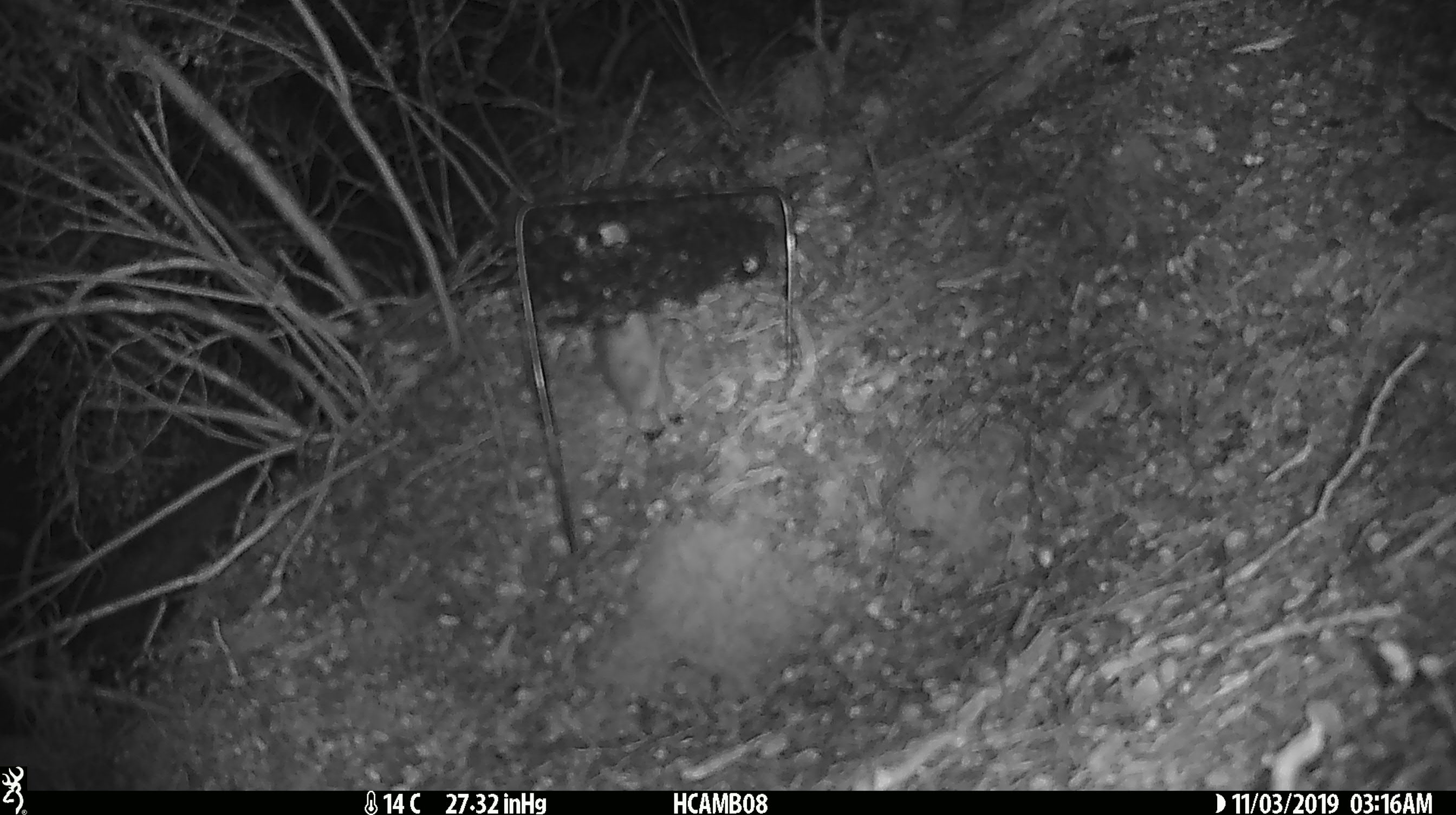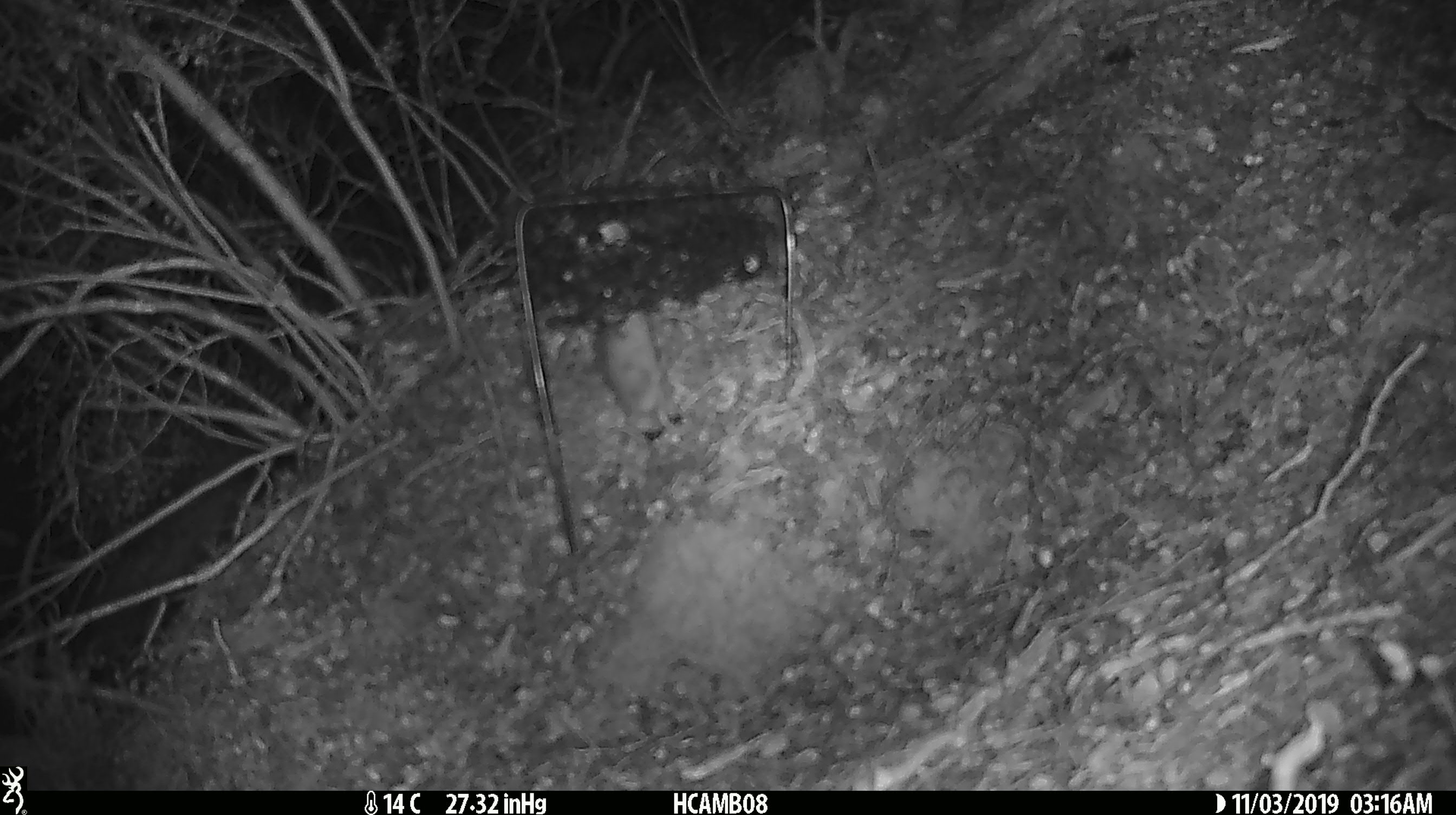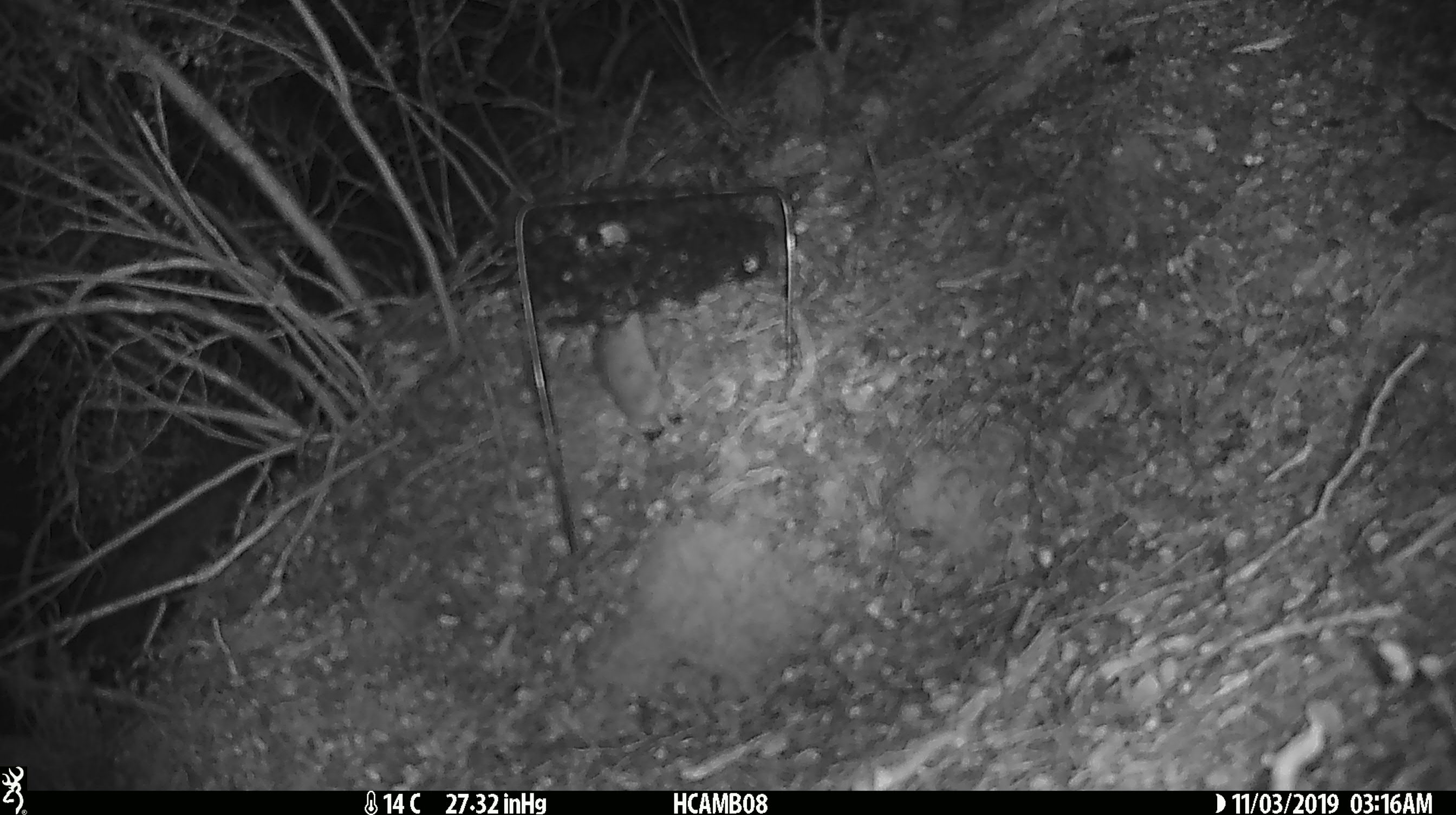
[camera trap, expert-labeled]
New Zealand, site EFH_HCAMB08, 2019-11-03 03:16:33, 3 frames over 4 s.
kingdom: Animalia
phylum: Chordata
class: Mammalia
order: Rodentia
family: Muridae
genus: Mus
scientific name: Mus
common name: mouse